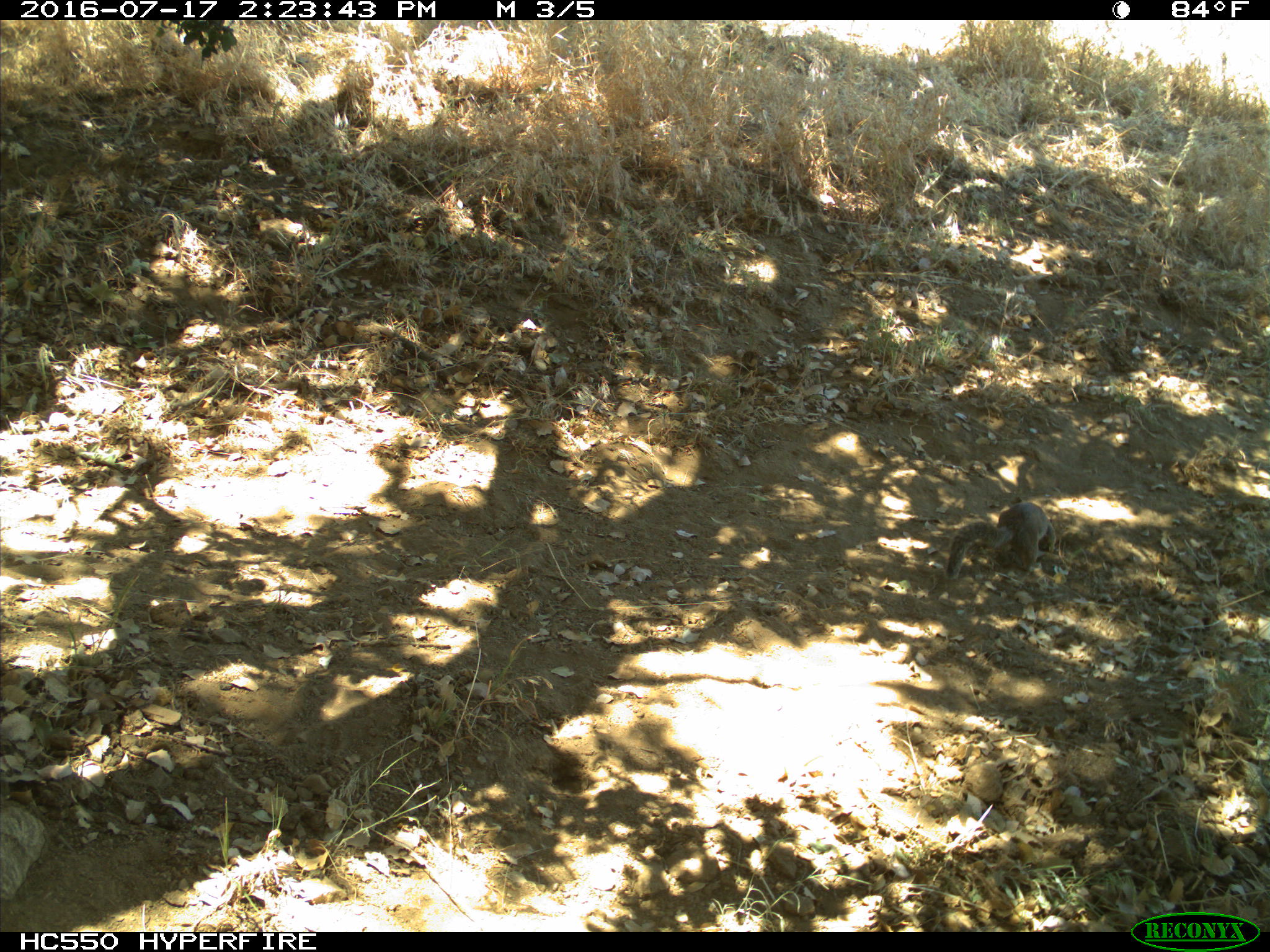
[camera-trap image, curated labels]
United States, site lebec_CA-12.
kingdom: Animalia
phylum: Chordata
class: Mammalia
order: Rodentia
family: Sciuridae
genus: Otospermophilus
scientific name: Otospermophilus beecheyi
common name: california ground squirrel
Otospermophilus beecheyi (california ground squirrel).